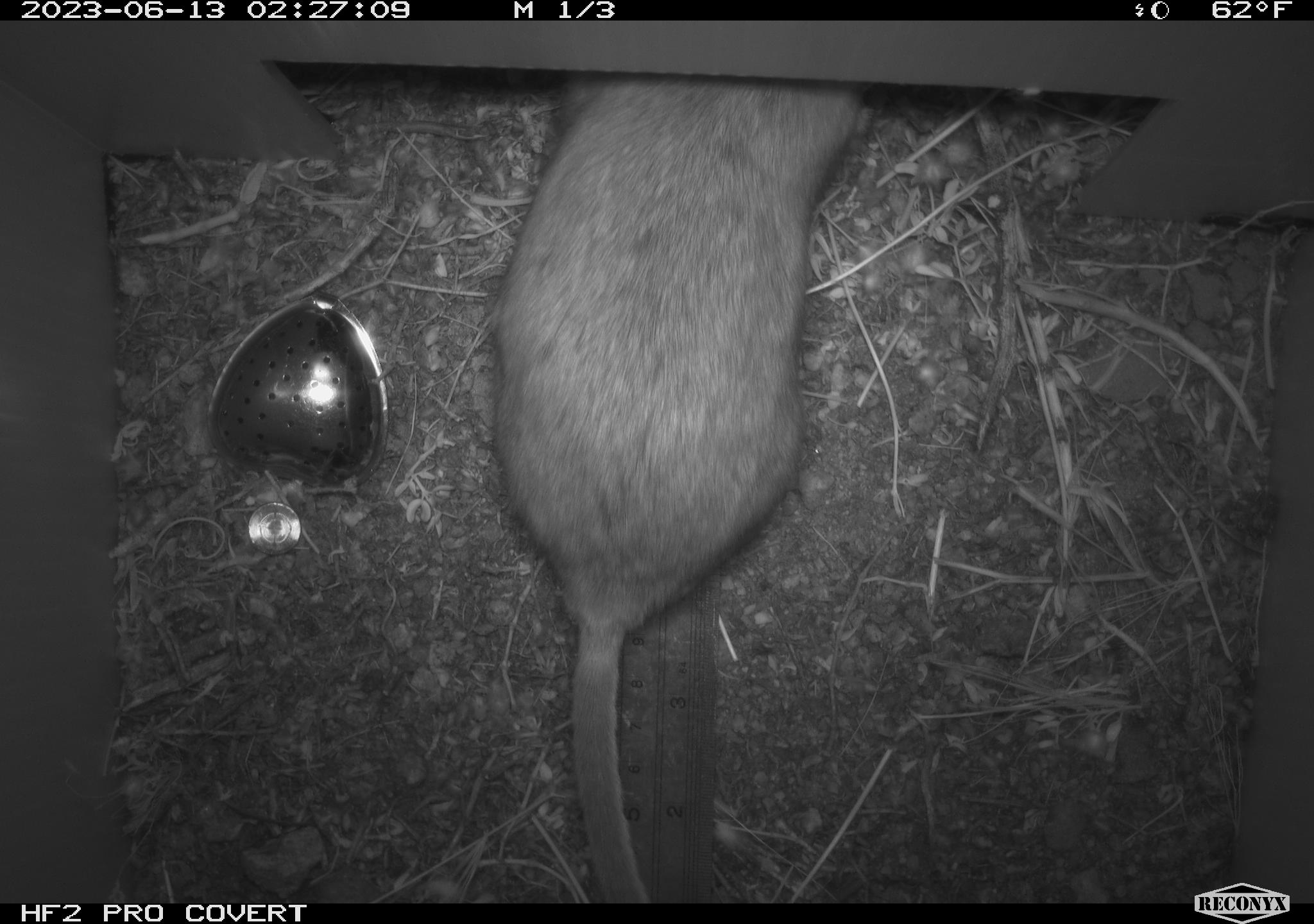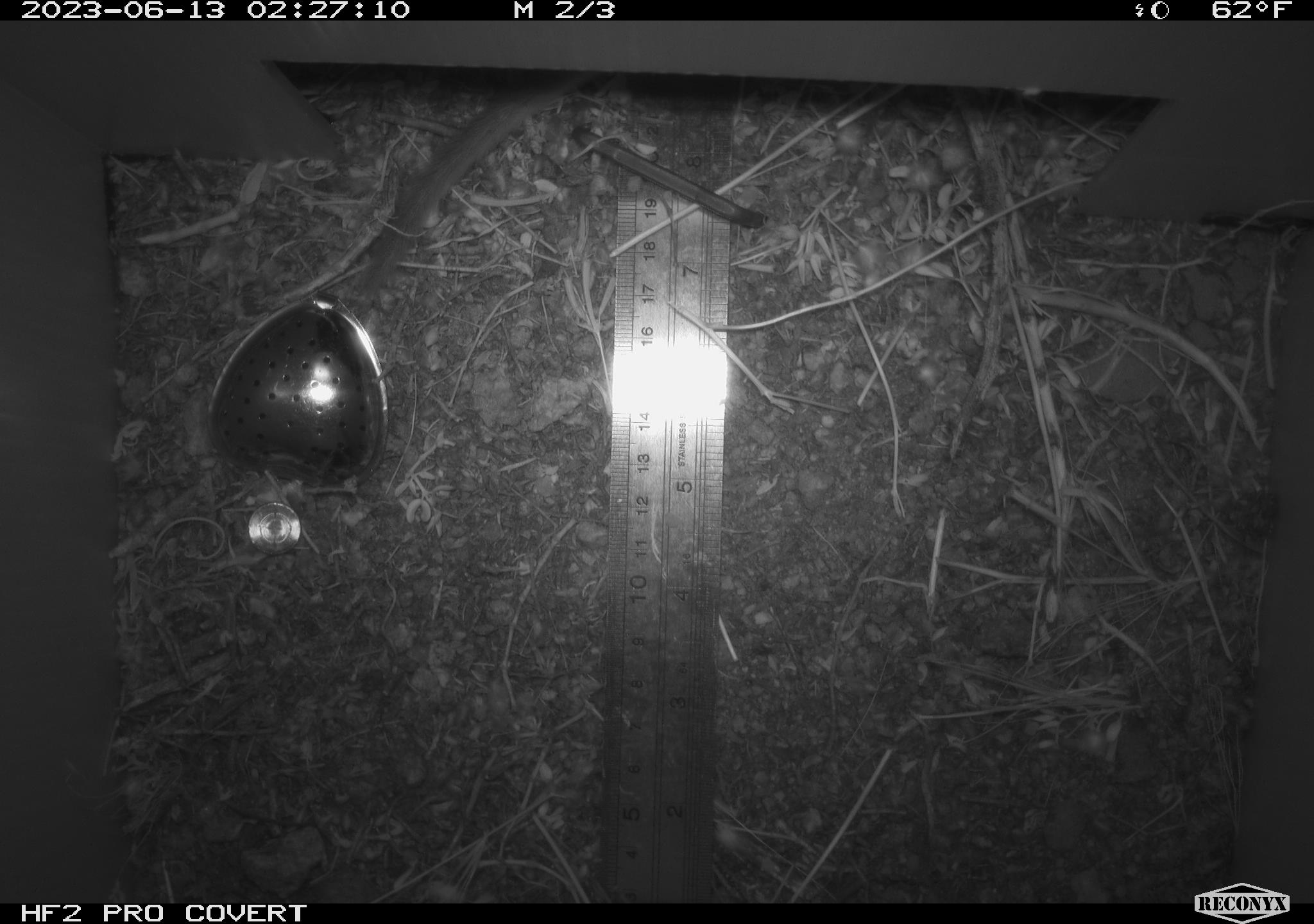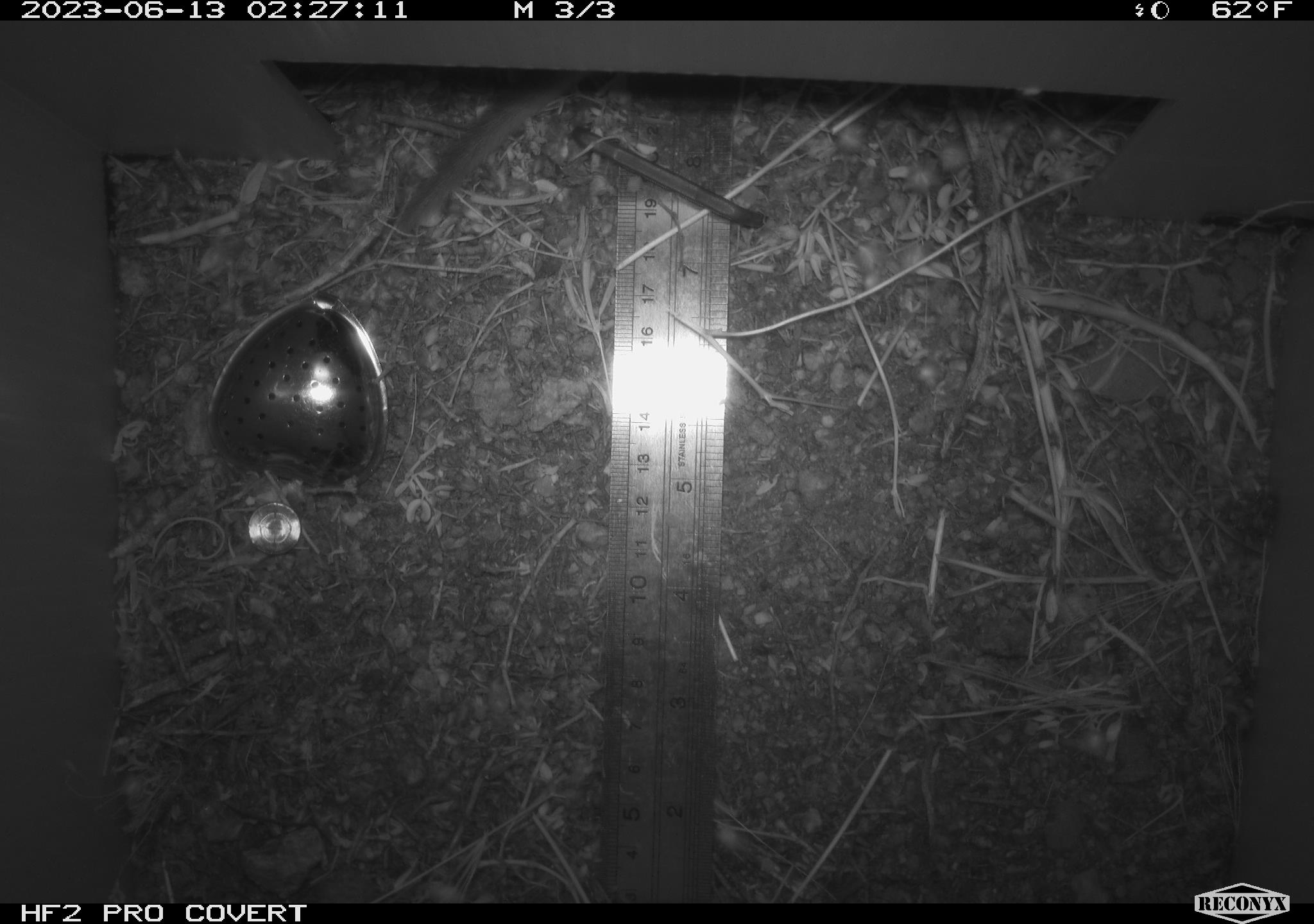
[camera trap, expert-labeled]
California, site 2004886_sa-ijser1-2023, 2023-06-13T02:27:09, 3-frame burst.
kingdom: Animalia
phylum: Chordata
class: Mammalia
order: Rodentia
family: Cricetidae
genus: Neotoma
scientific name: Neotoma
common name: pack rat or woodrat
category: neotoma species